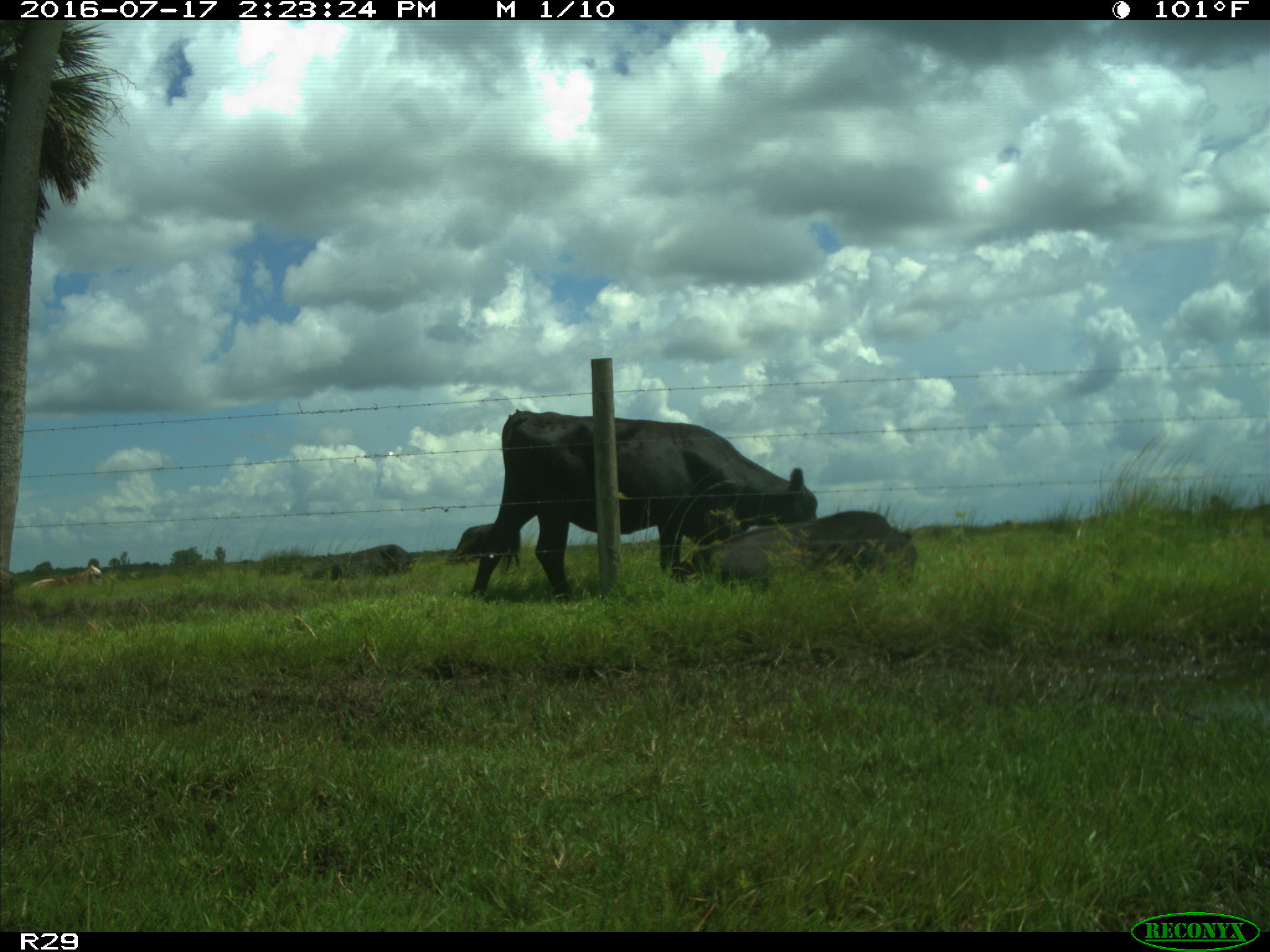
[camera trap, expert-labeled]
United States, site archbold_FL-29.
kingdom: Animalia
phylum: Chordata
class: Mammalia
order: Artiodactyla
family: Bovidae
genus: Bos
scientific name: Bos taurus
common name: domestic cow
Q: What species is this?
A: Bos taurus (domestic cow).